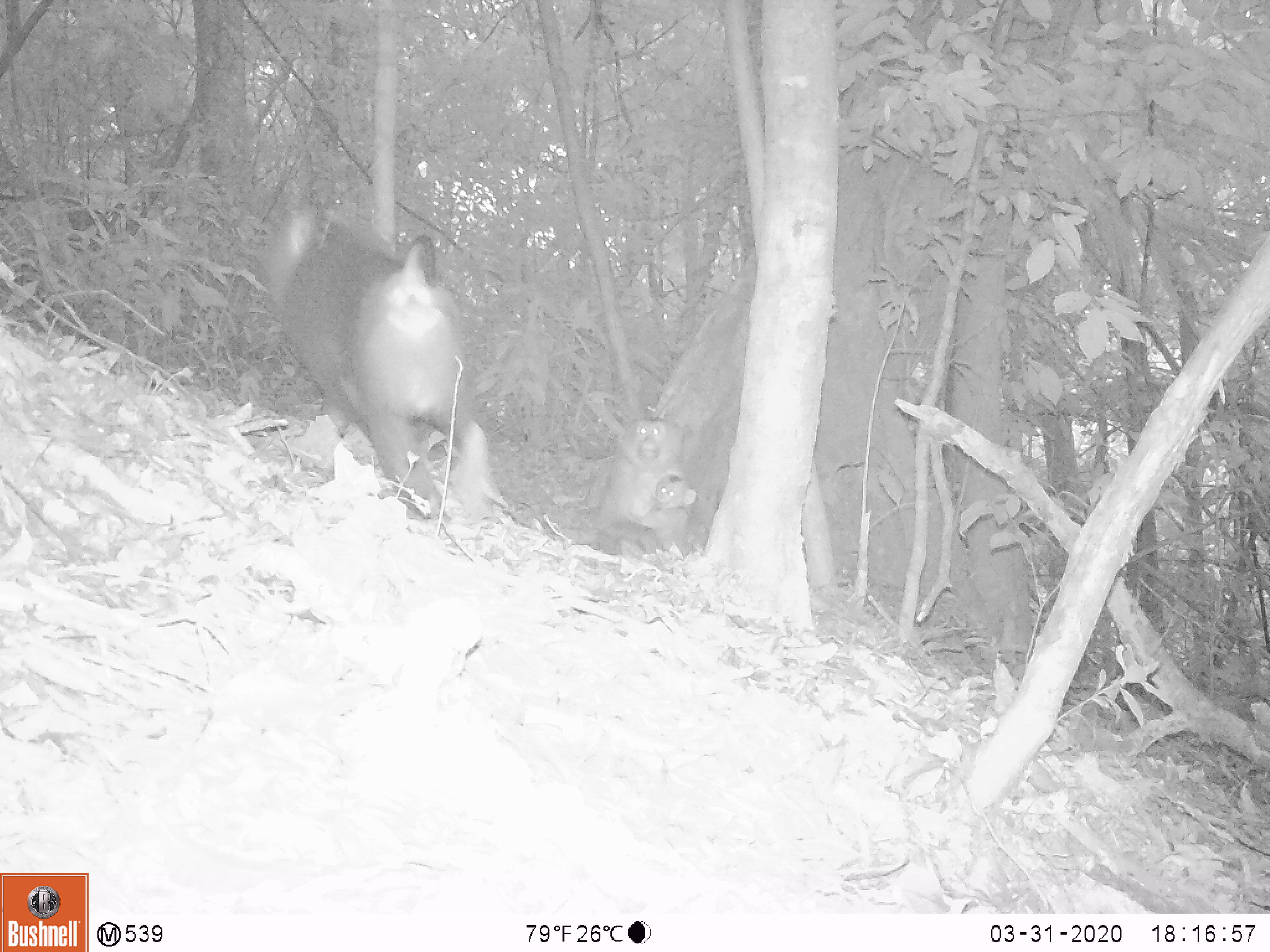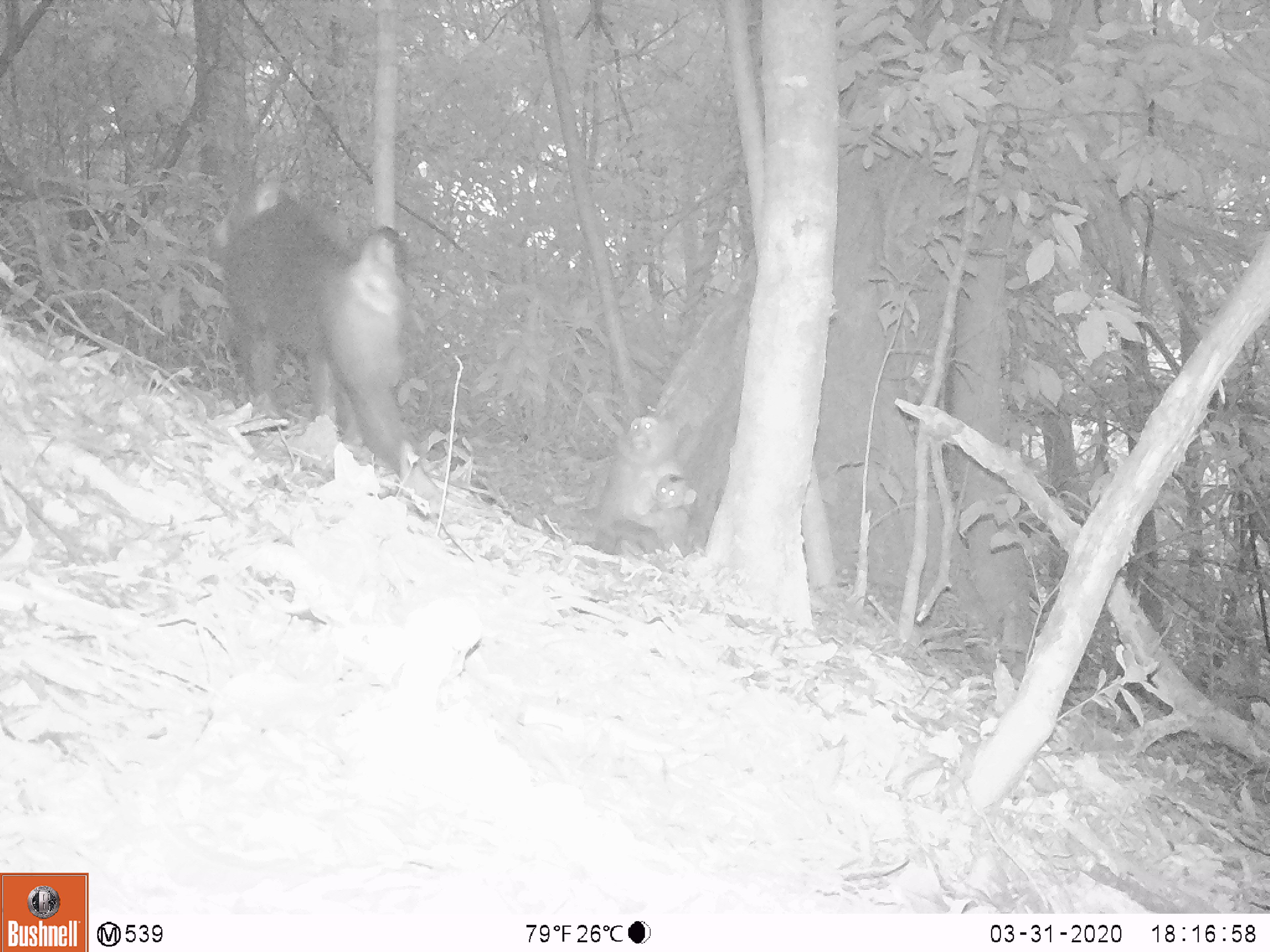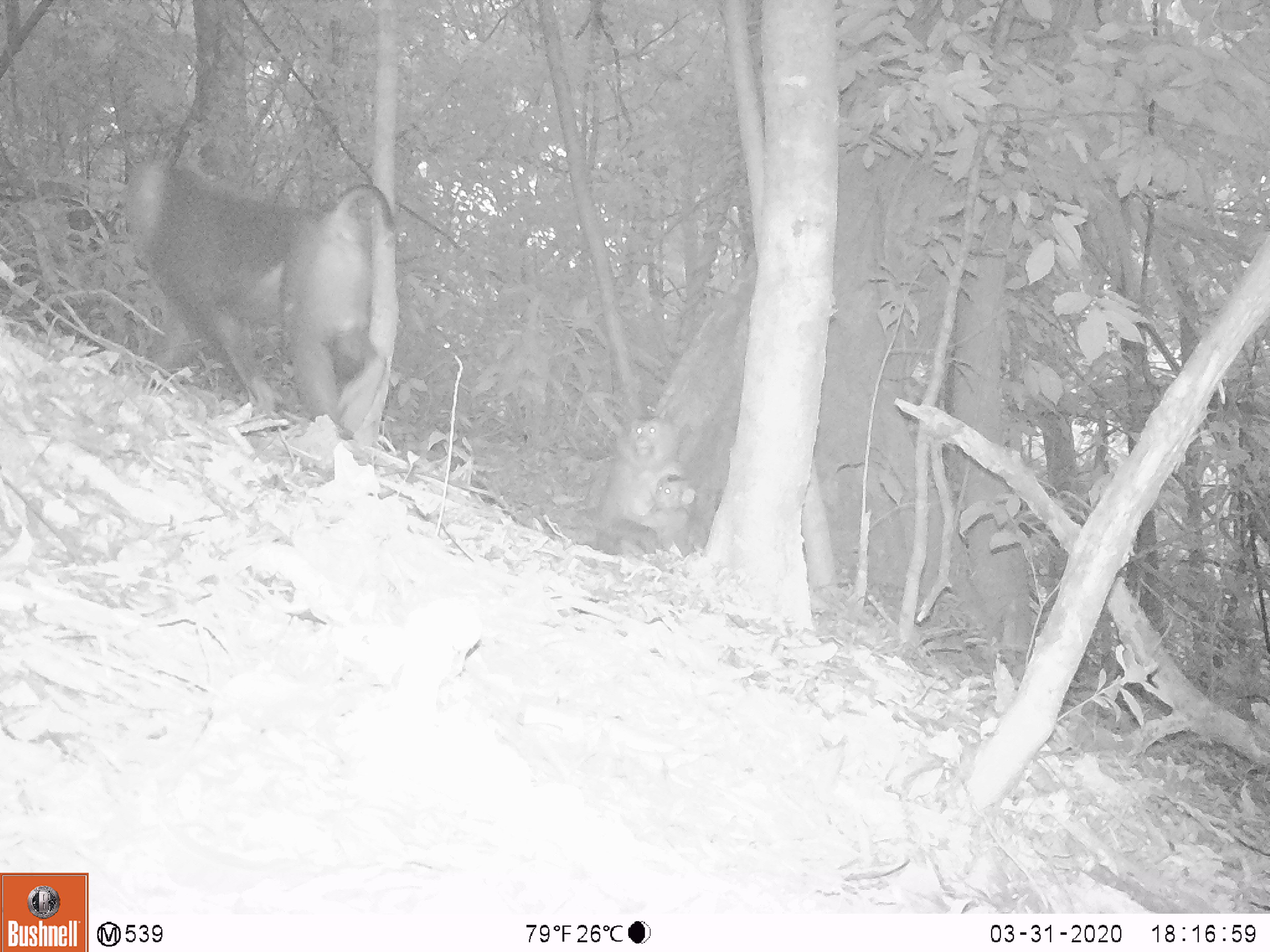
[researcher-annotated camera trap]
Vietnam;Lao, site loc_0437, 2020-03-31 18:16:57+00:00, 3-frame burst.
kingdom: Animalia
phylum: Chordata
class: Mammalia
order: Primates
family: Cercopithecidae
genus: Macaca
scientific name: Macaca nemestrina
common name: pig-tailed macaque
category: pig tailed macaque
Pig tailed macaque (pig-tailed macaque) (Macaca nemestrina). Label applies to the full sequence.